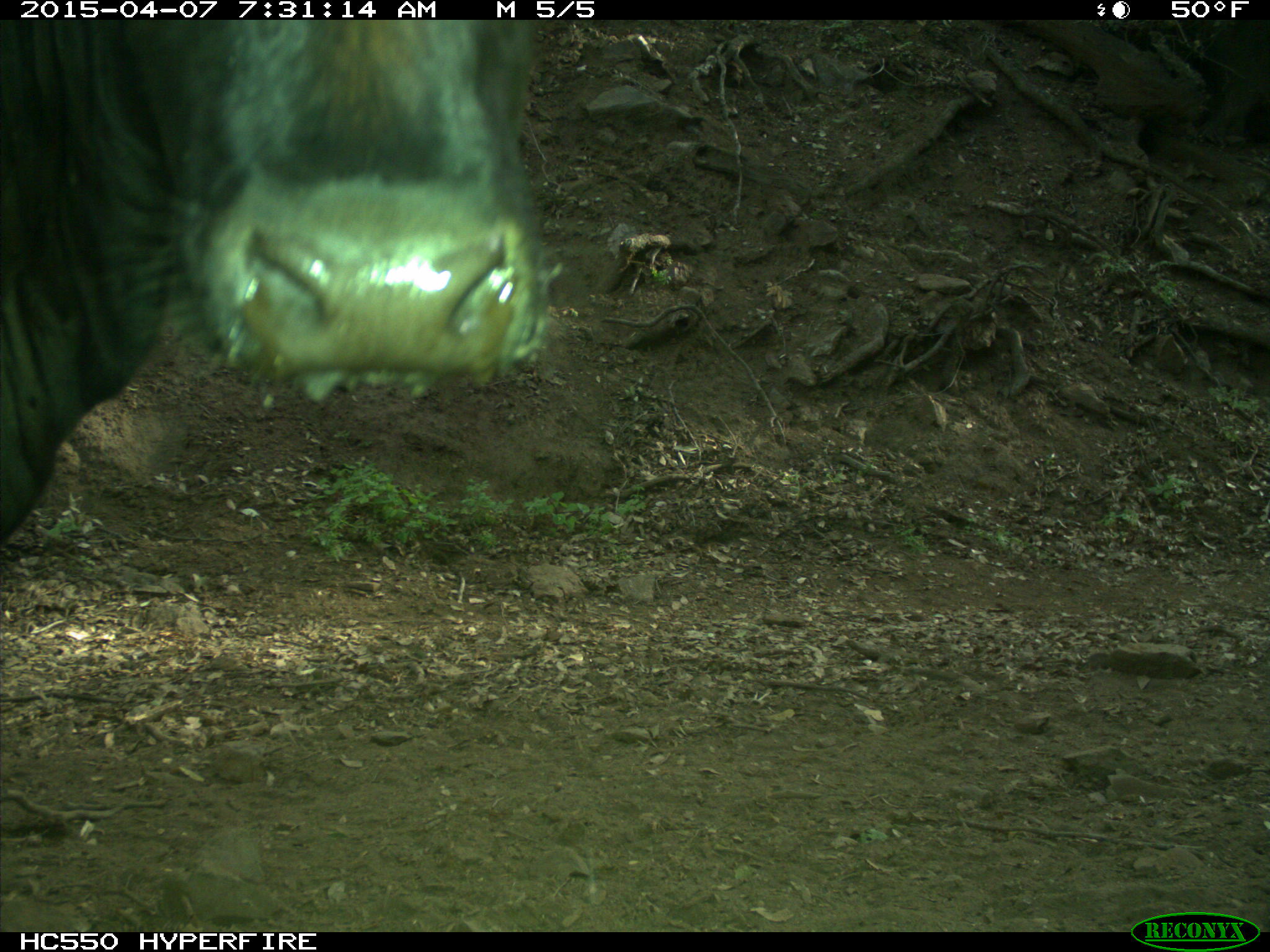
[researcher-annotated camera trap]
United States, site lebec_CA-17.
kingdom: Animalia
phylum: Chordata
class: Mammalia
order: Artiodactyla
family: Bovidae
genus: Bos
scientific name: Bos taurus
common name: domestic cow